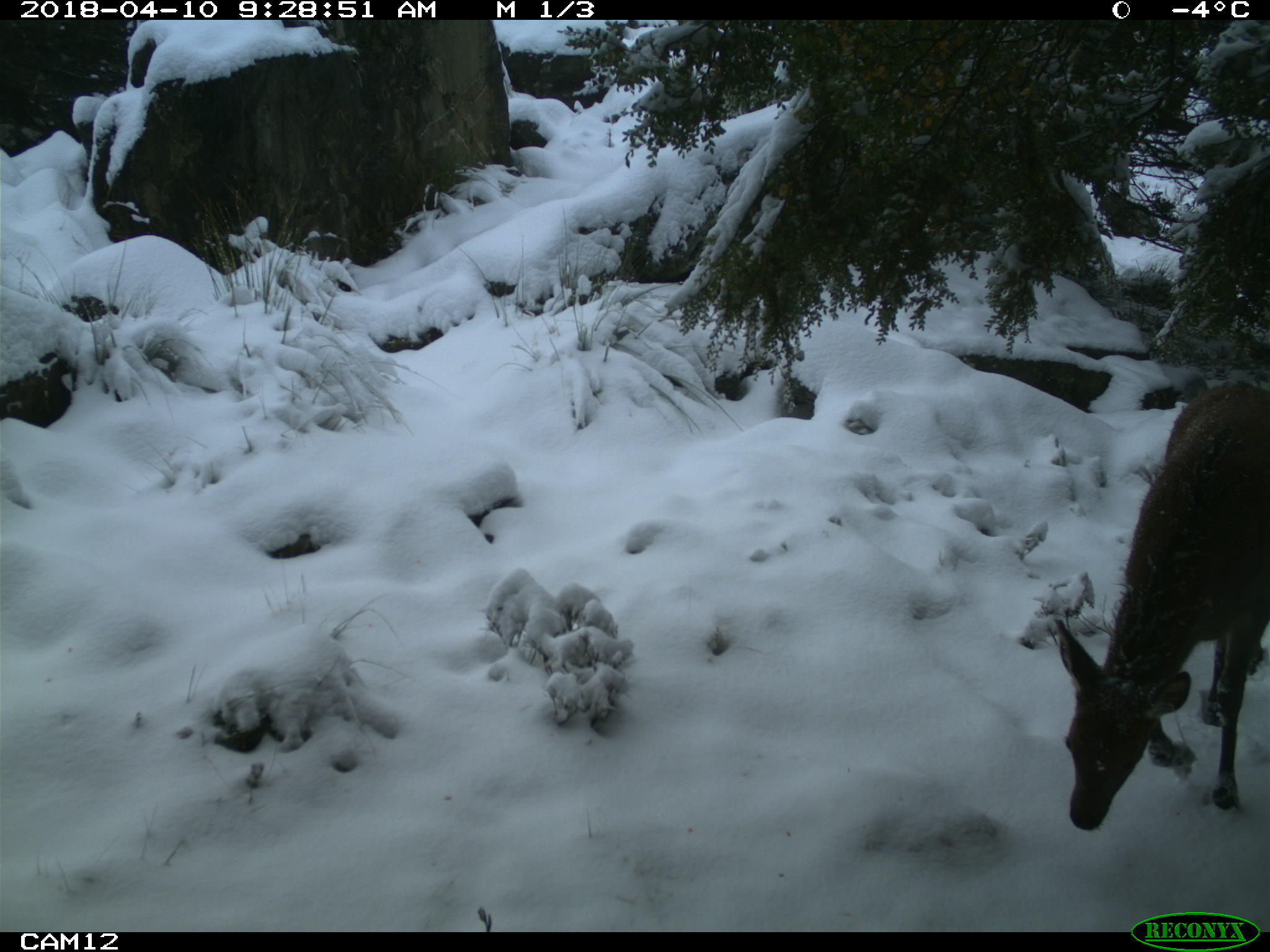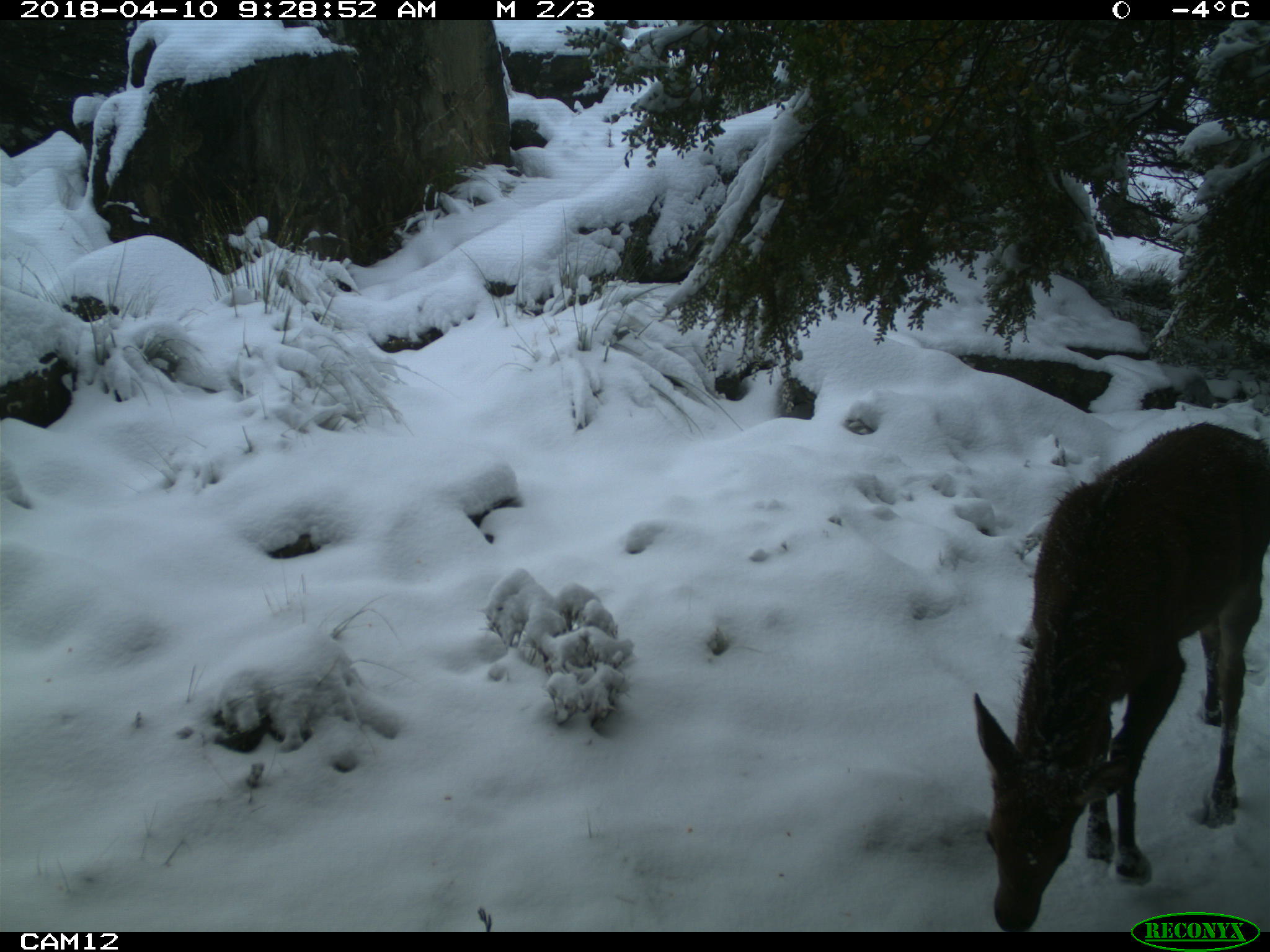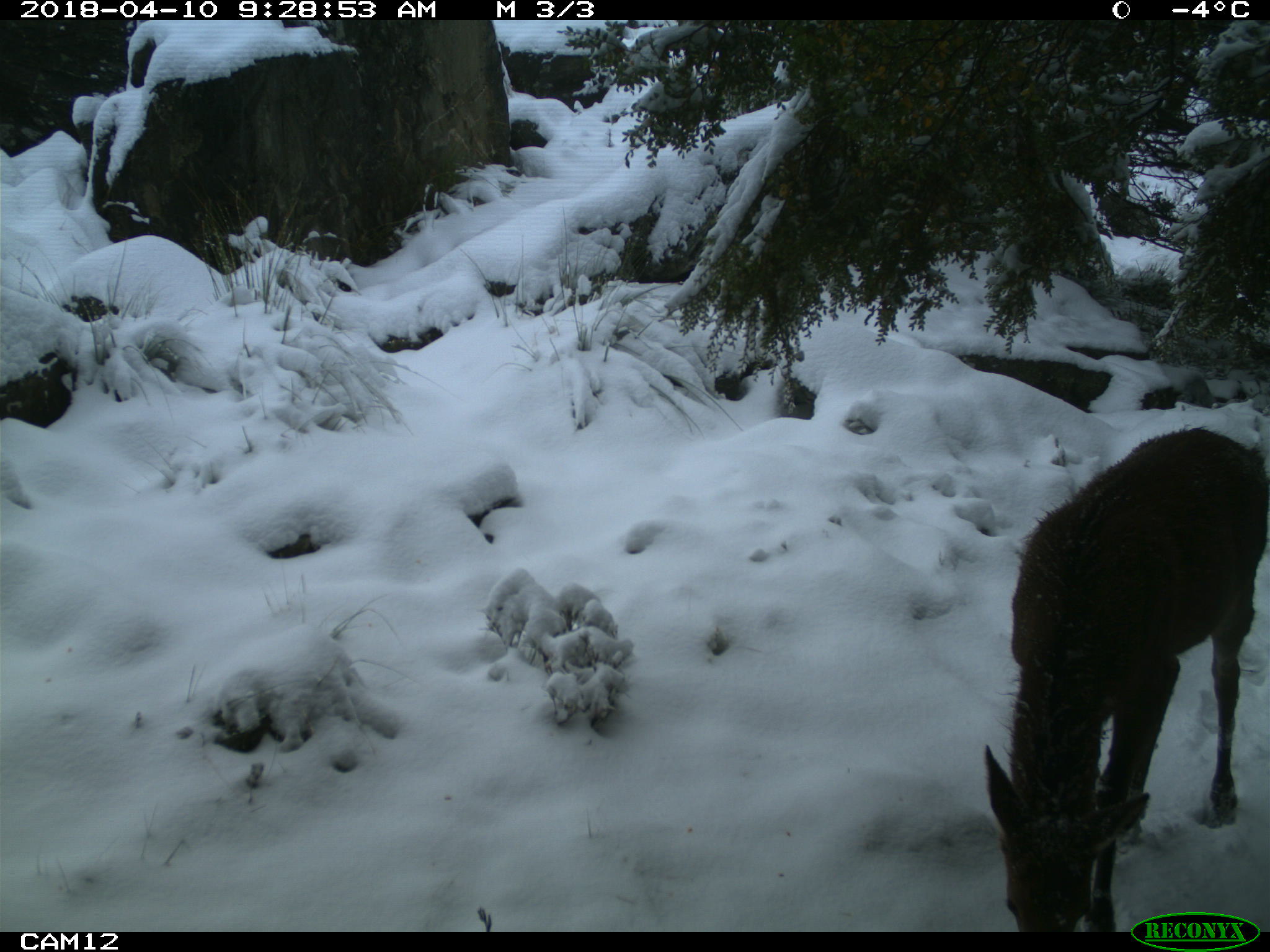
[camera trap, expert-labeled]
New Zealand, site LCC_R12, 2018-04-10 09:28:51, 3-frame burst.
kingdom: Animalia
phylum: Chordata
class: Mammalia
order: Artiodactyla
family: Cervidae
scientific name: Cervidae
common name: deer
Deer (Cervidae).